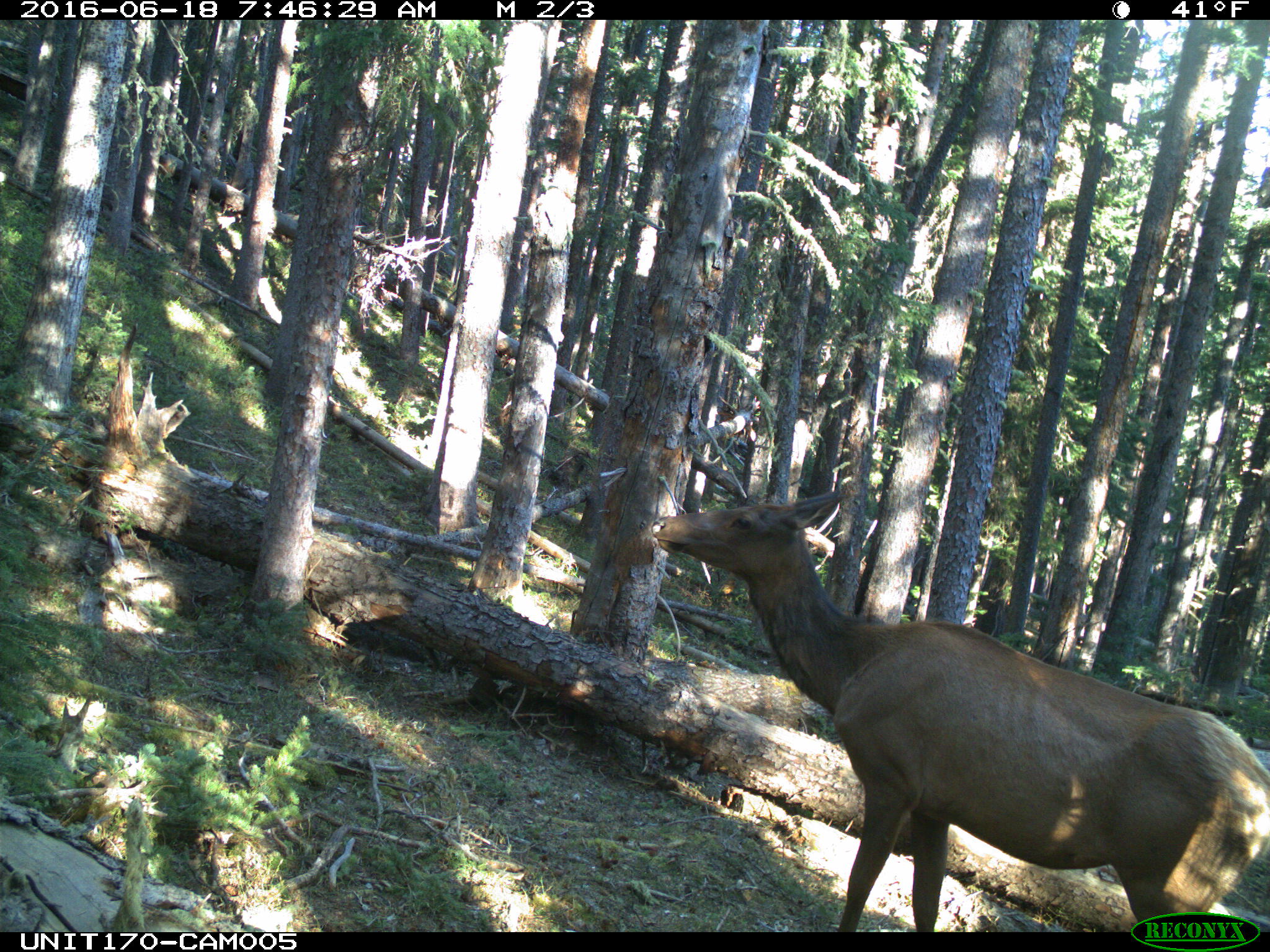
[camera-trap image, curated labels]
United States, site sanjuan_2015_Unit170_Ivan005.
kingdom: Animalia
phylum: Chordata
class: Mammalia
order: Artiodactyla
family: Cervidae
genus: Cervus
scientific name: Cervus elaphus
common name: red deer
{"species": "Cervus elaphus (red deer)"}